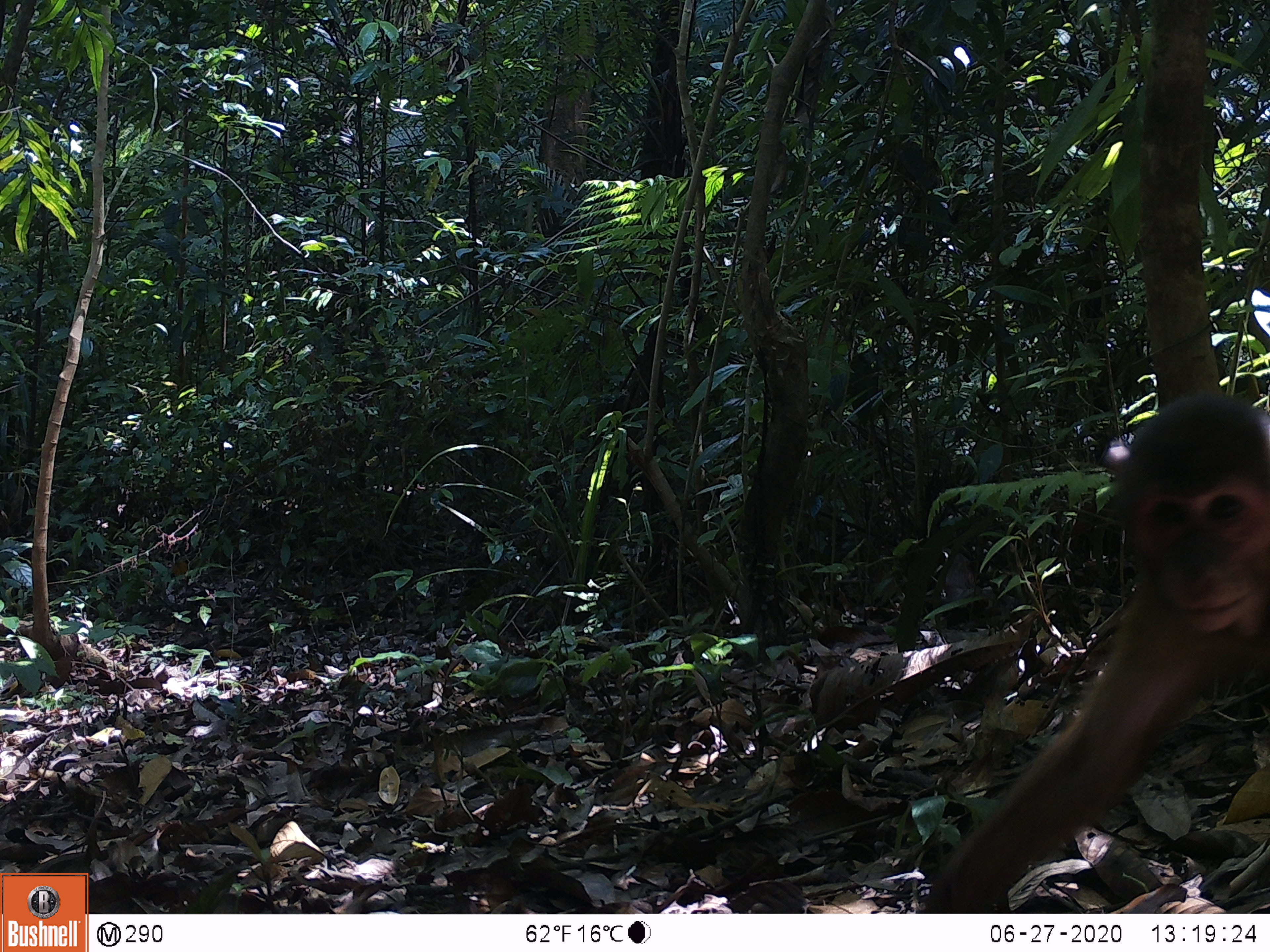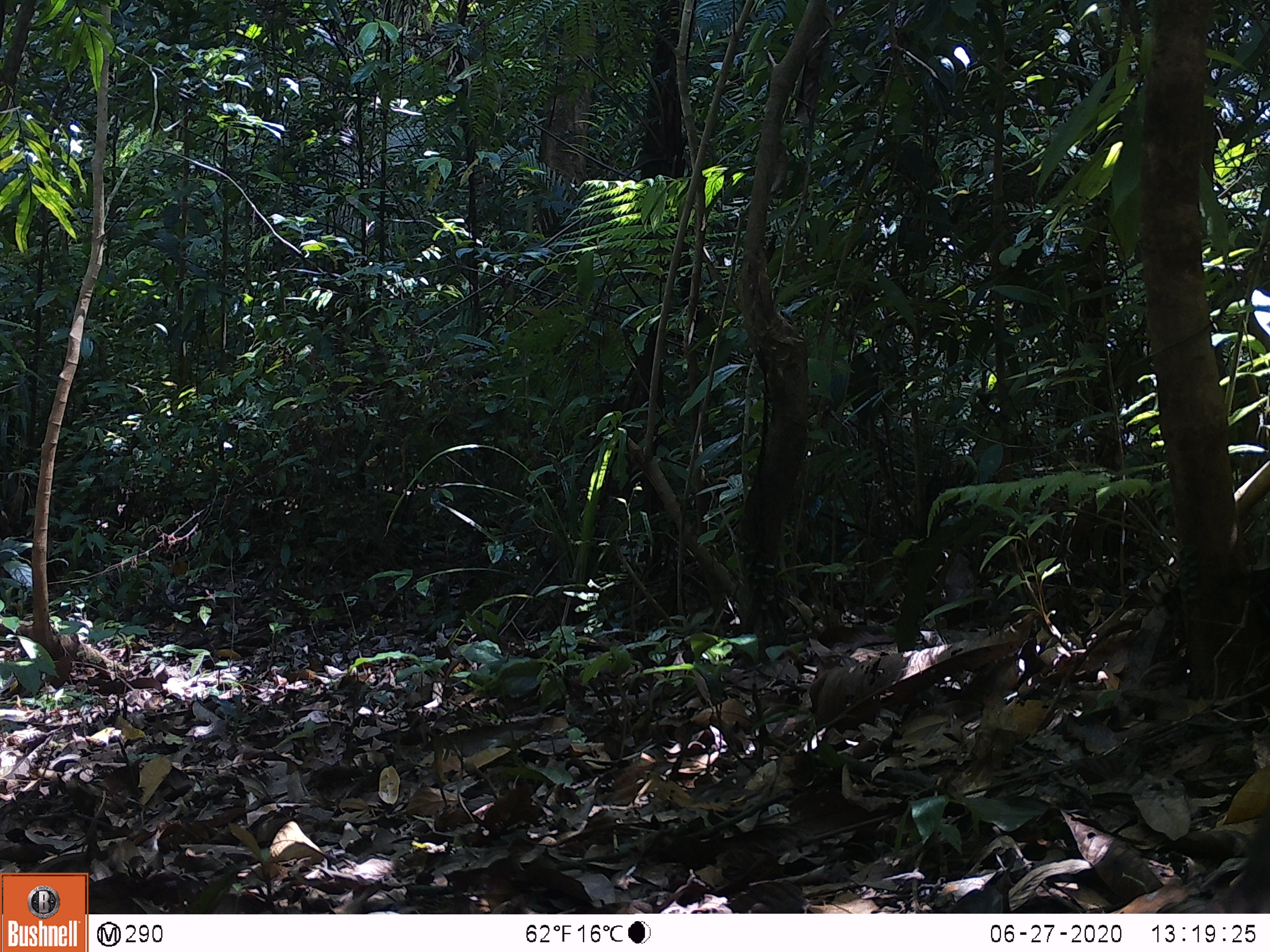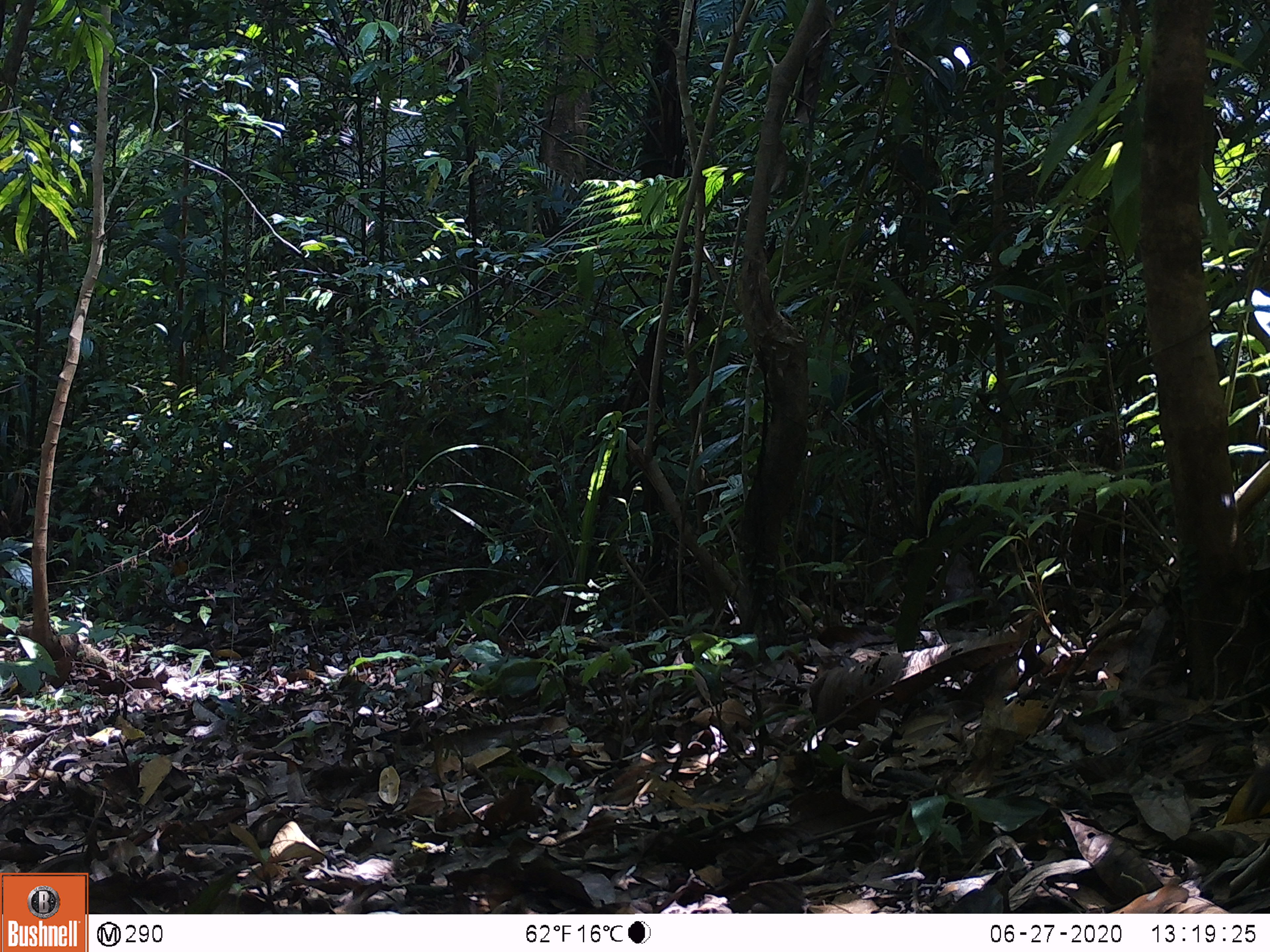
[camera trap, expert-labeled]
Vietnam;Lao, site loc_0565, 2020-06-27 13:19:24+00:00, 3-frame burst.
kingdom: Animalia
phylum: Chordata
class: Mammalia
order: Primates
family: Cercopithecidae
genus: Macaca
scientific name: Macaca arctoides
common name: stump-tailed macaque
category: stump tailed macaque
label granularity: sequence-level